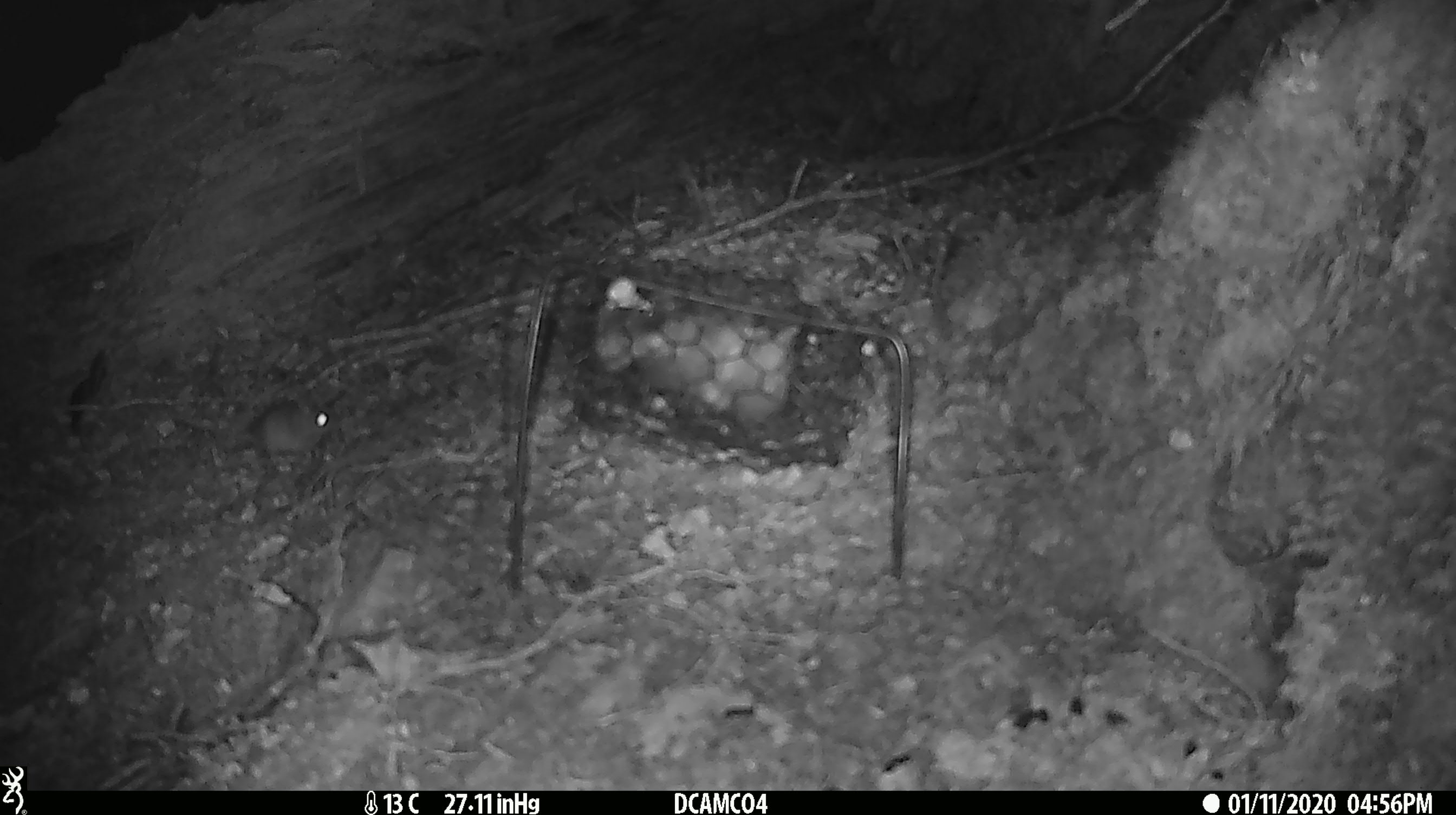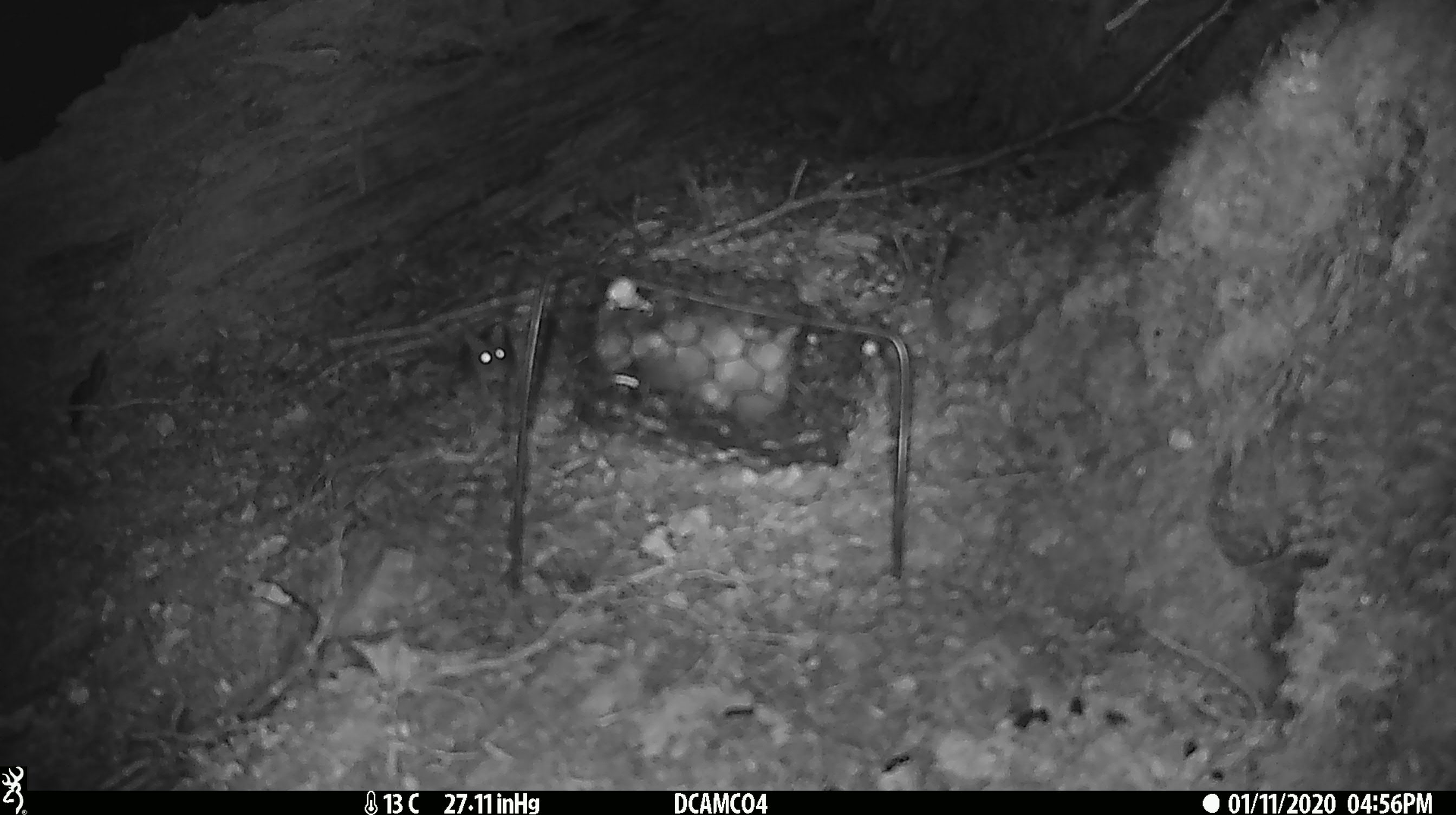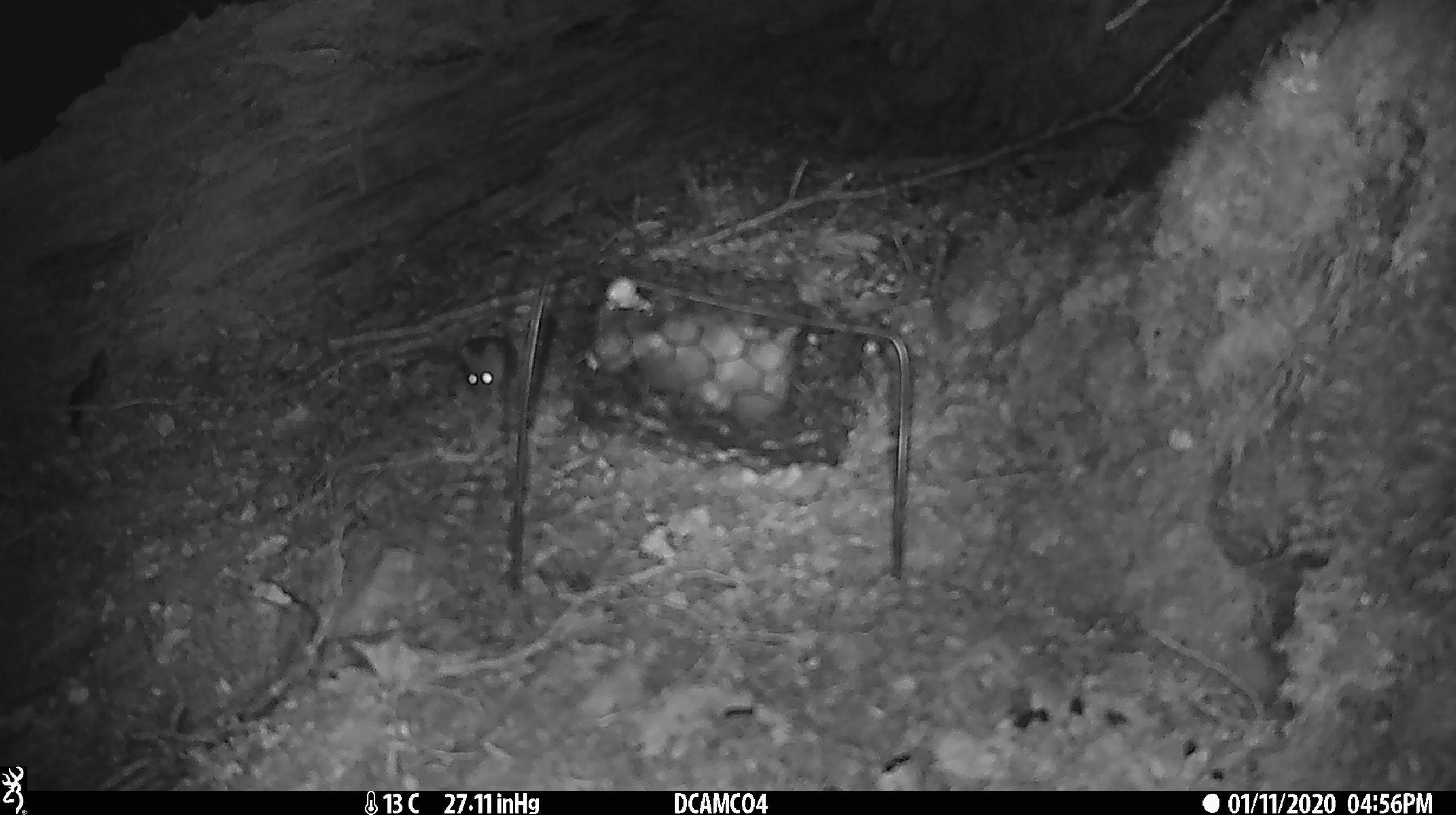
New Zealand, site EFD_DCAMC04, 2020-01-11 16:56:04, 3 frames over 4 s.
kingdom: Animalia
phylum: Chordata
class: Mammalia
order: Rodentia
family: Muridae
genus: Mus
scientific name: Mus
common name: mouse